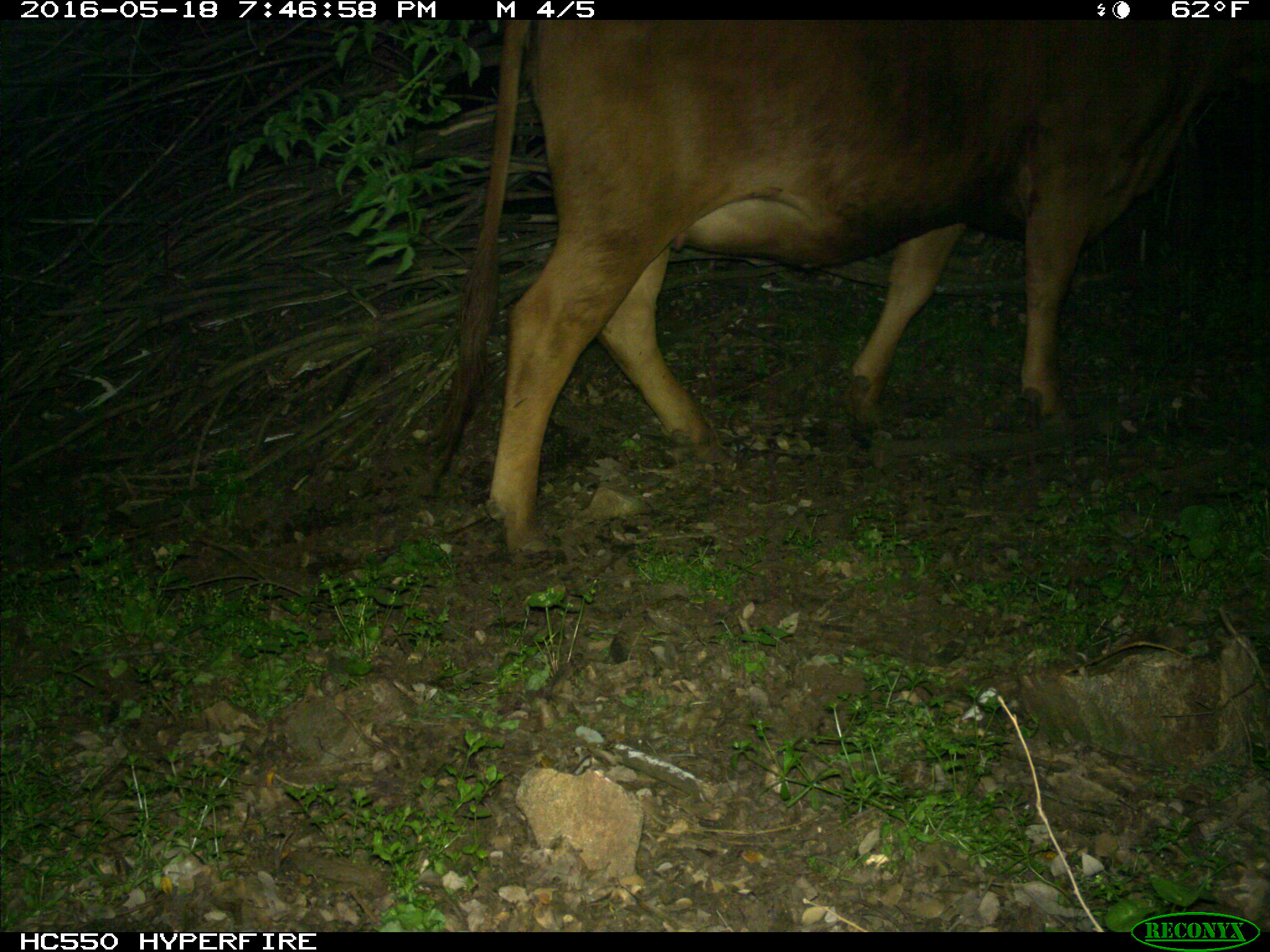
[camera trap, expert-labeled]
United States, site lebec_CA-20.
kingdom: Animalia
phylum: Chordata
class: Mammalia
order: Artiodactyla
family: Bovidae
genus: Bos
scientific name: Bos taurus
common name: domestic cow